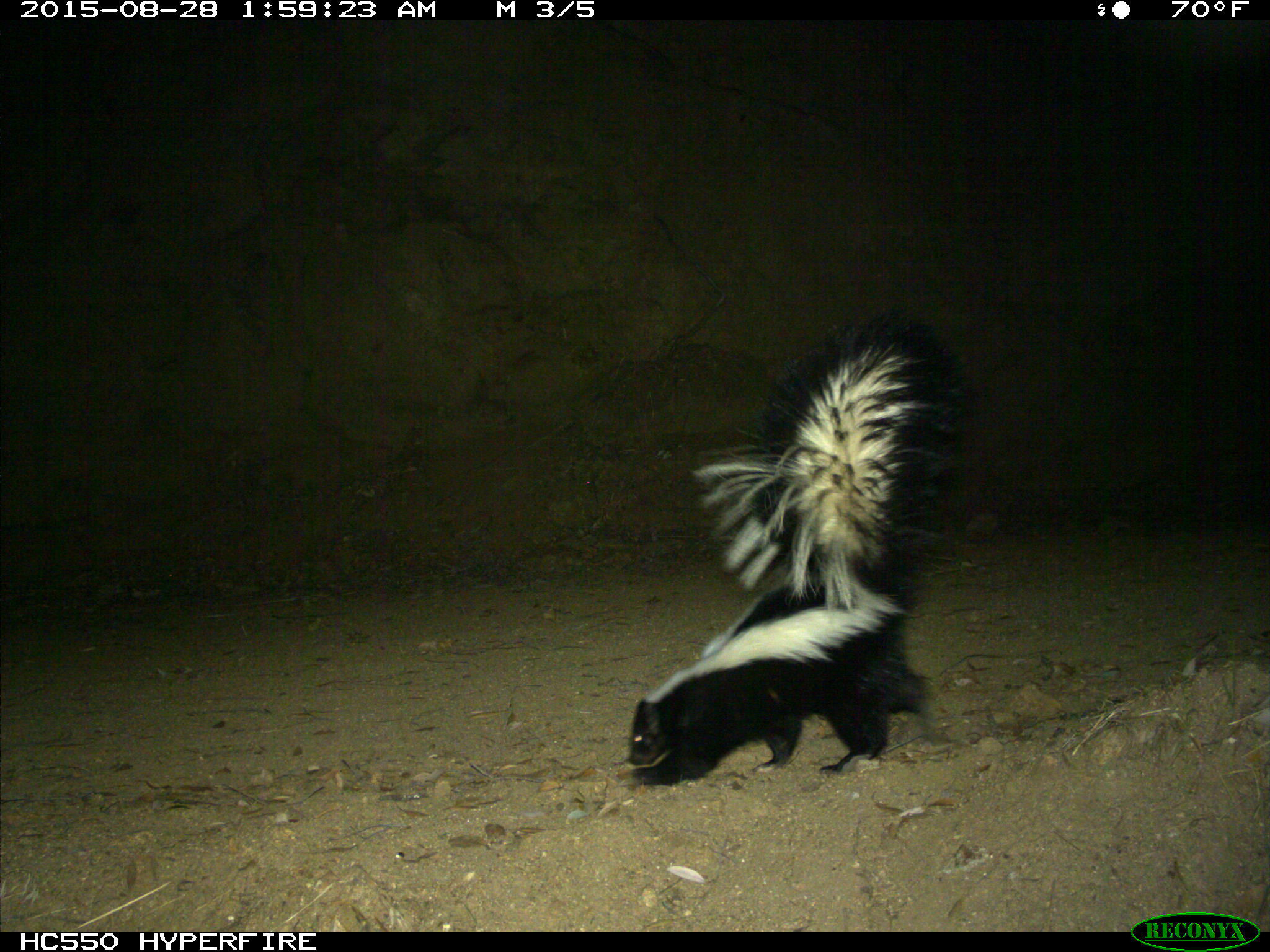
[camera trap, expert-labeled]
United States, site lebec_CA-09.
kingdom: Animalia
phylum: Chordata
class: Mammalia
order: Carnivora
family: Mephitidae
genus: Mephitis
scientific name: Mephitis mephitis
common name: striped skunk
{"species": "Mephitis mephitis (striped skunk)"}